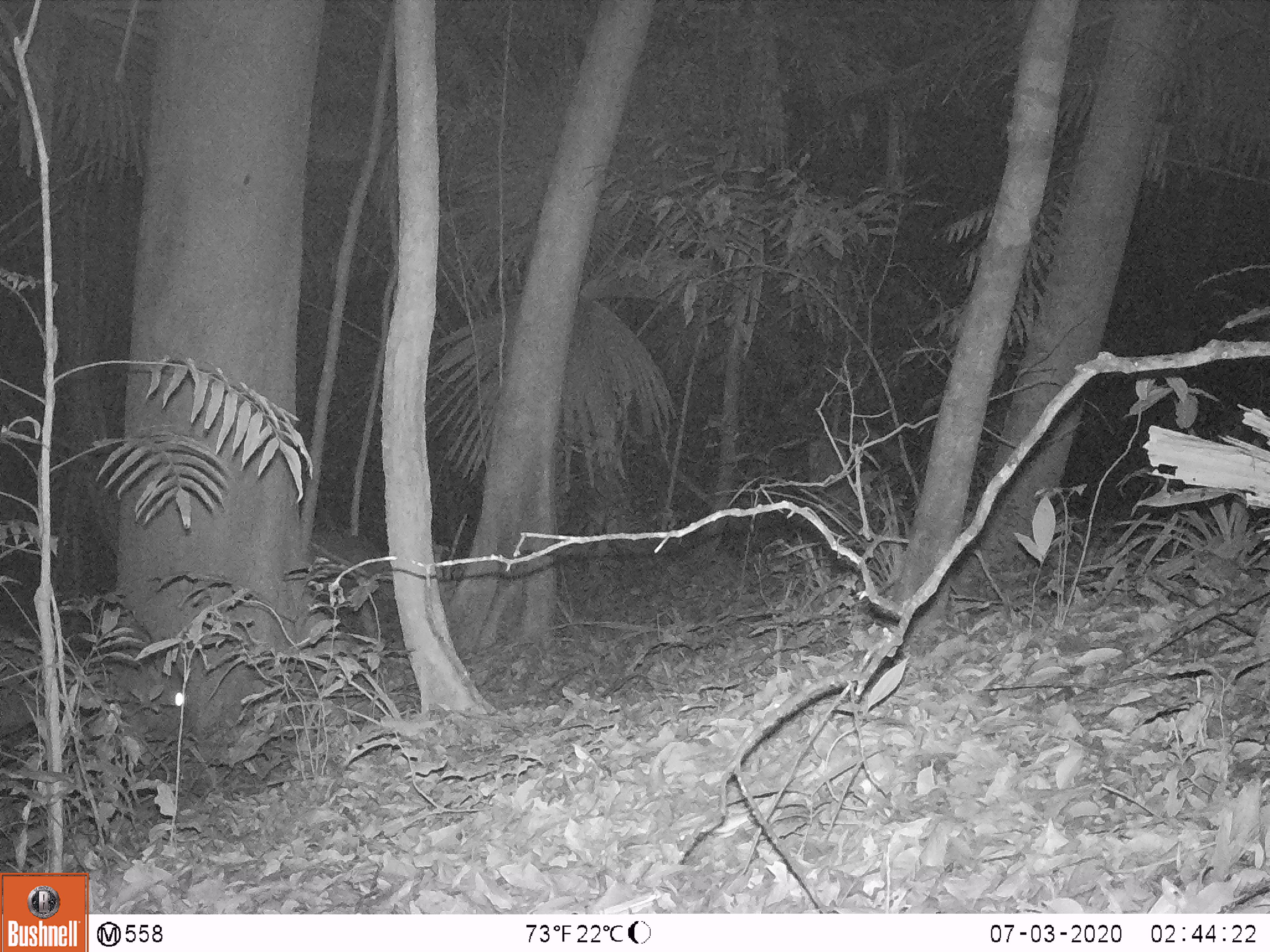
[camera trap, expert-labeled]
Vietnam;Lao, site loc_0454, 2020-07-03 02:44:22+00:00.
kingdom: Animalia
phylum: Chordata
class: Mammalia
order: Artiodactyla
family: Cervidae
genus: Rusa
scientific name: Rusa unicolor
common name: sambar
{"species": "sambar (Rusa unicolor)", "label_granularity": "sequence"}